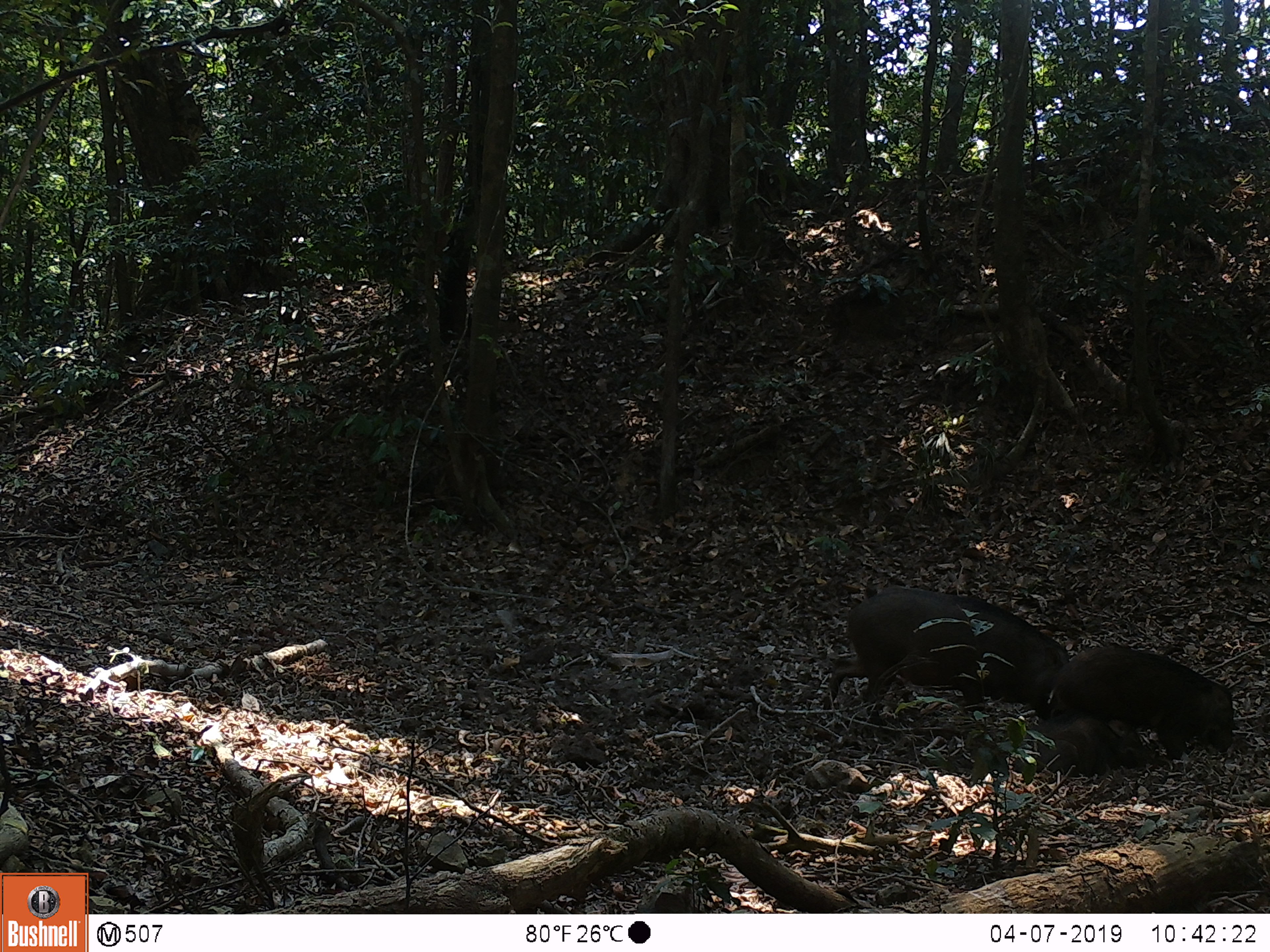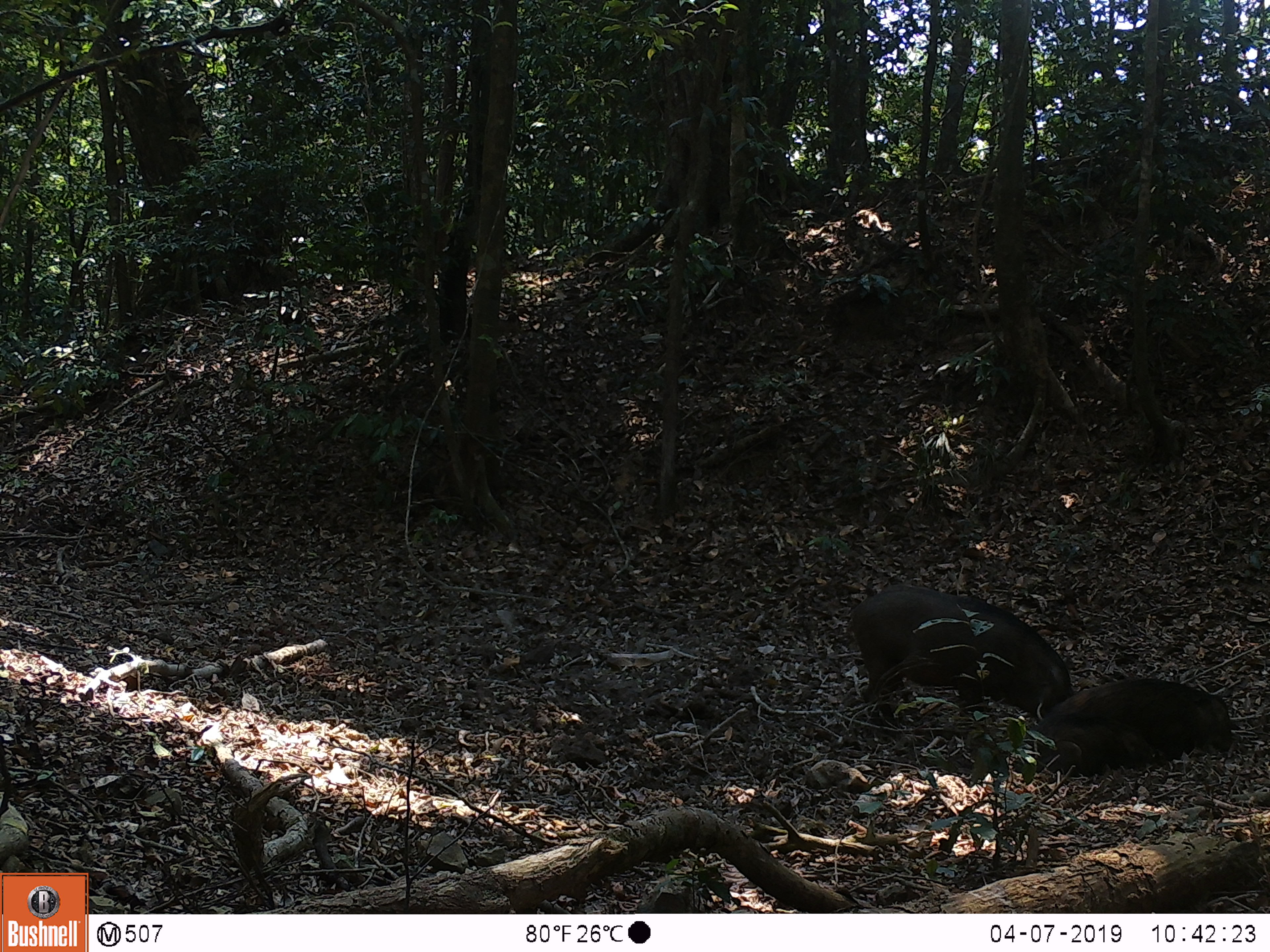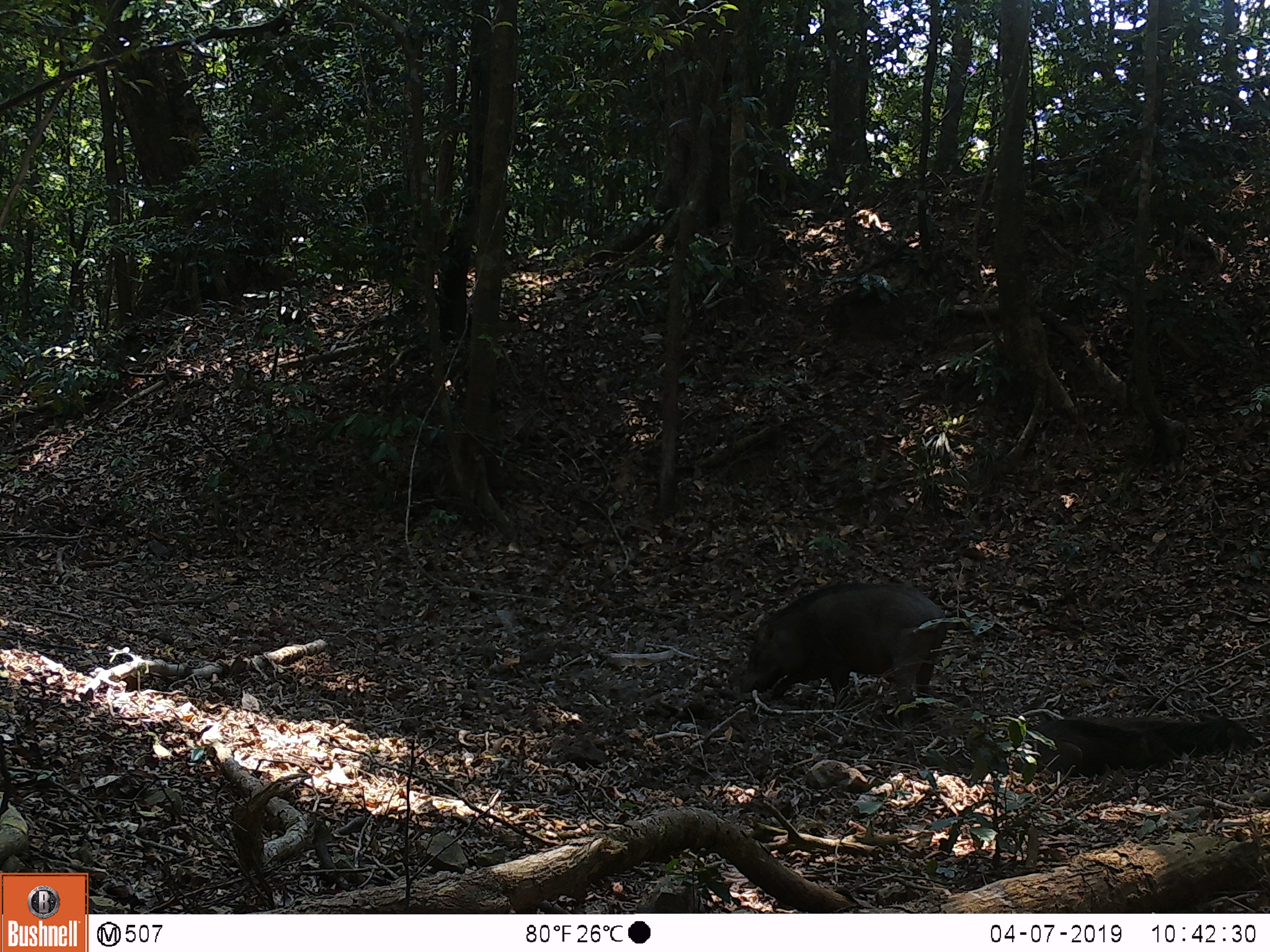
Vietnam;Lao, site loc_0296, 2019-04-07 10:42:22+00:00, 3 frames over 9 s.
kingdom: Animalia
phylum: Chordata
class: Mammalia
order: Artiodactyla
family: Suidae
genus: Sus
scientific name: Sus scrofa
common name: eurasian wild pig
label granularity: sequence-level